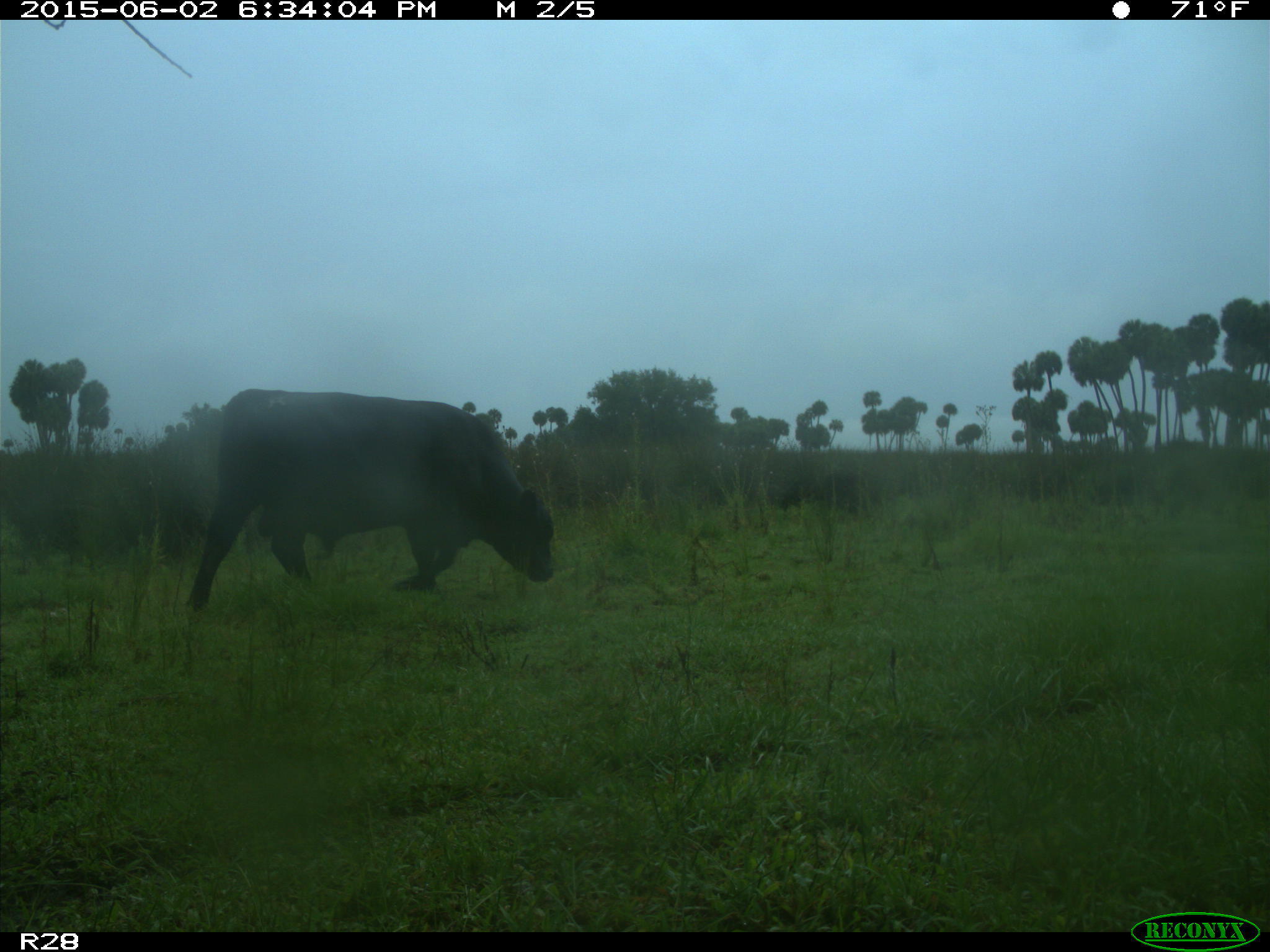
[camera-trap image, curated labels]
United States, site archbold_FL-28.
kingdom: Animalia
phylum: Chordata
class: Mammalia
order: Artiodactyla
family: Bovidae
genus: Bos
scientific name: Bos taurus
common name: domestic cow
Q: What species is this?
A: Bos taurus (domestic cow).